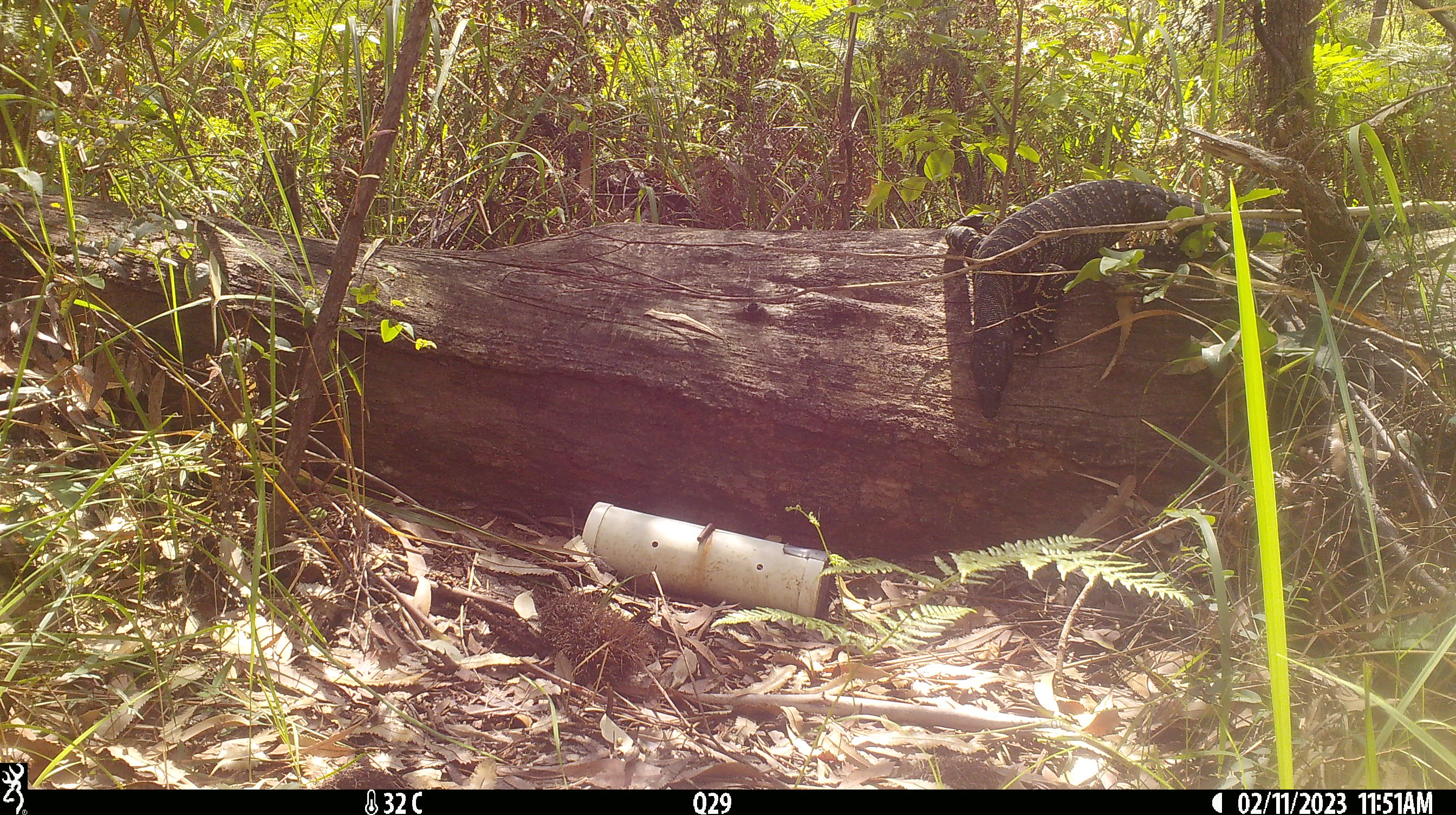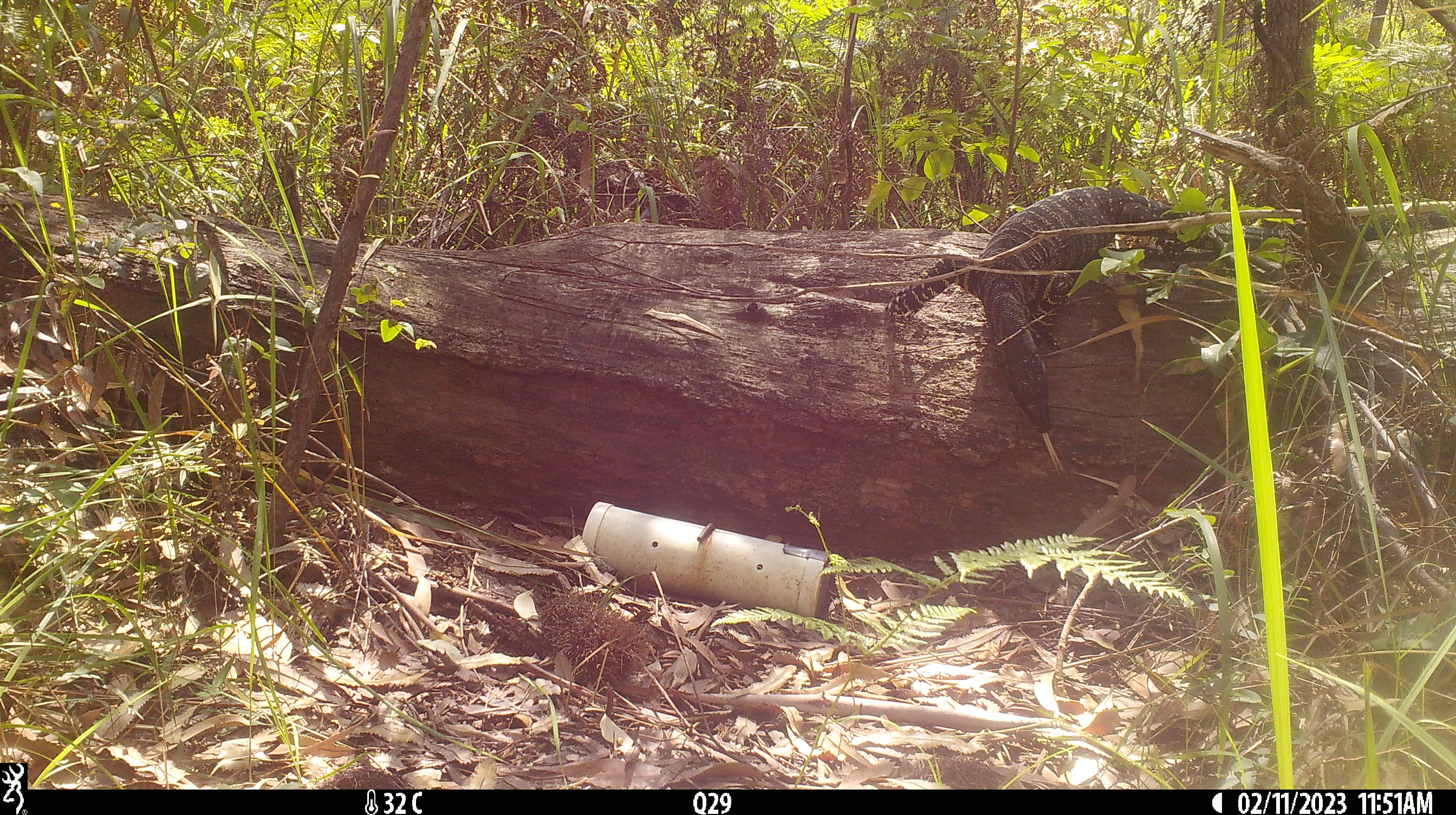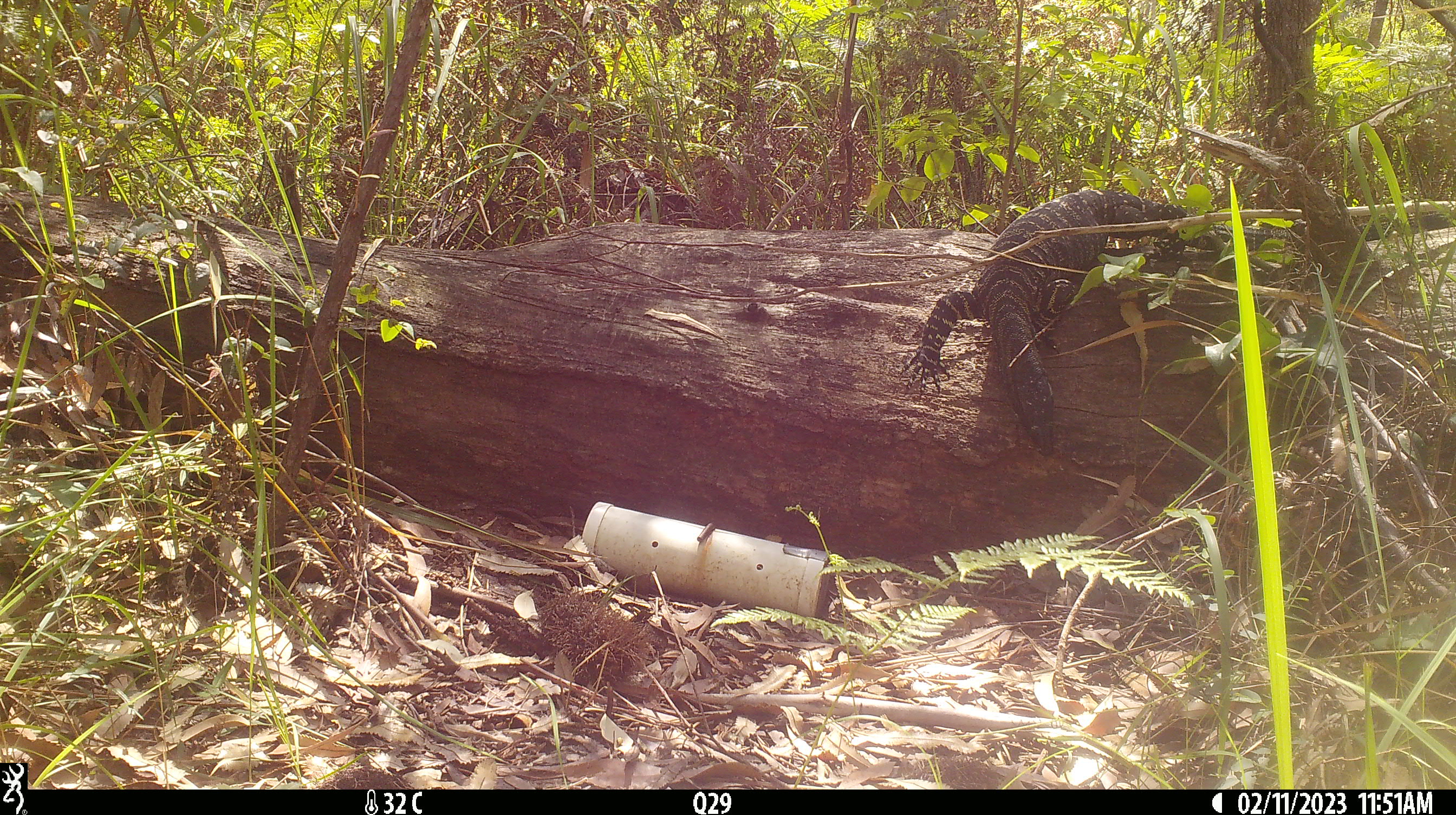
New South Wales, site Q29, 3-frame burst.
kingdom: Animalia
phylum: Chordata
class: Reptilia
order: Squamata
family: Varanidae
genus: Varanus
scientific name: Varanus varius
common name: lace monitor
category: goanna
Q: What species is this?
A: Goanna (lace monitor) (Varanus varius).